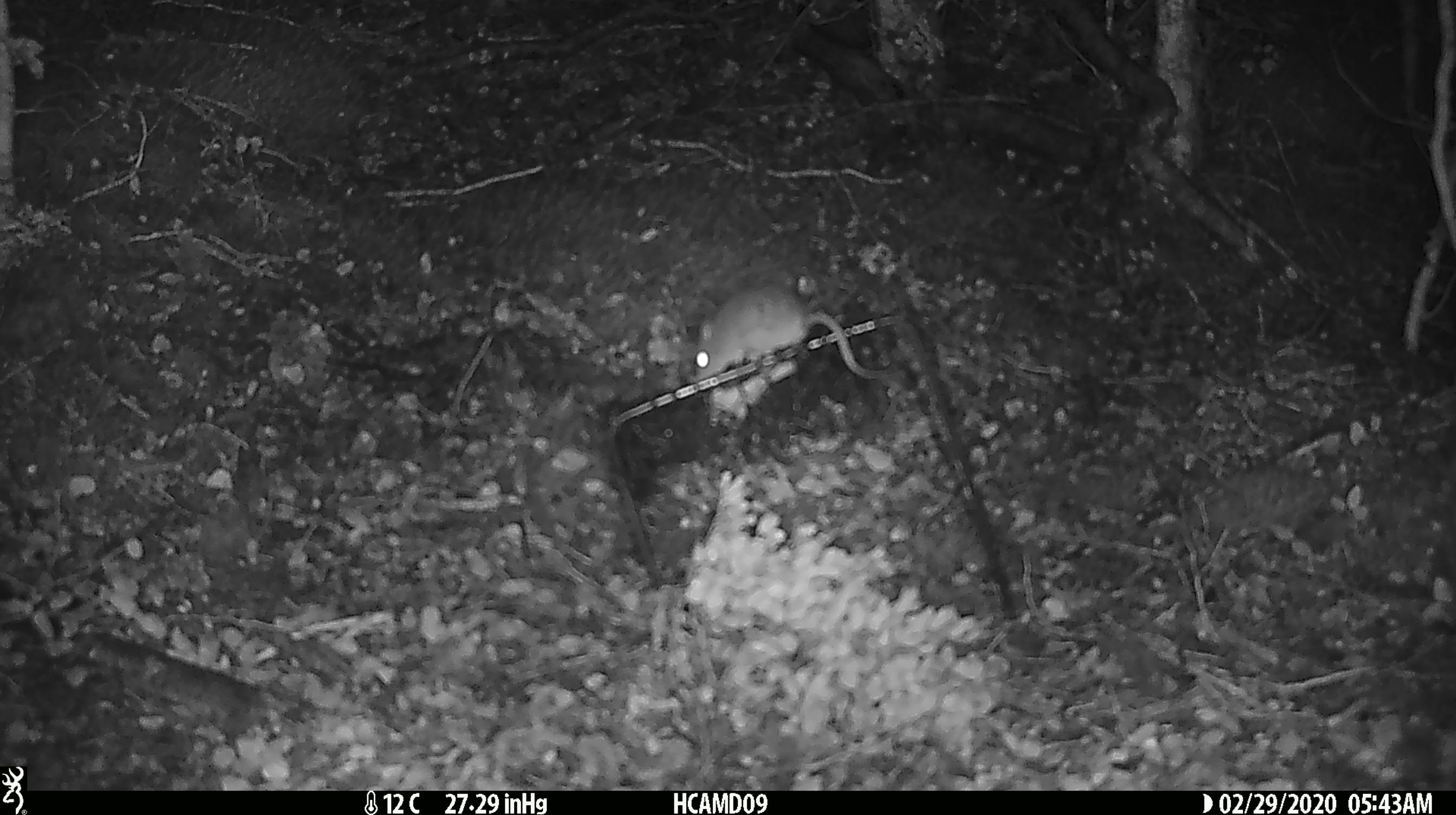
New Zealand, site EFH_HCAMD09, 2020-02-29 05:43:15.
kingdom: Animalia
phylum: Chordata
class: Mammalia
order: Rodentia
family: Muridae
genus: Mus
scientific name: Mus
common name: mouse